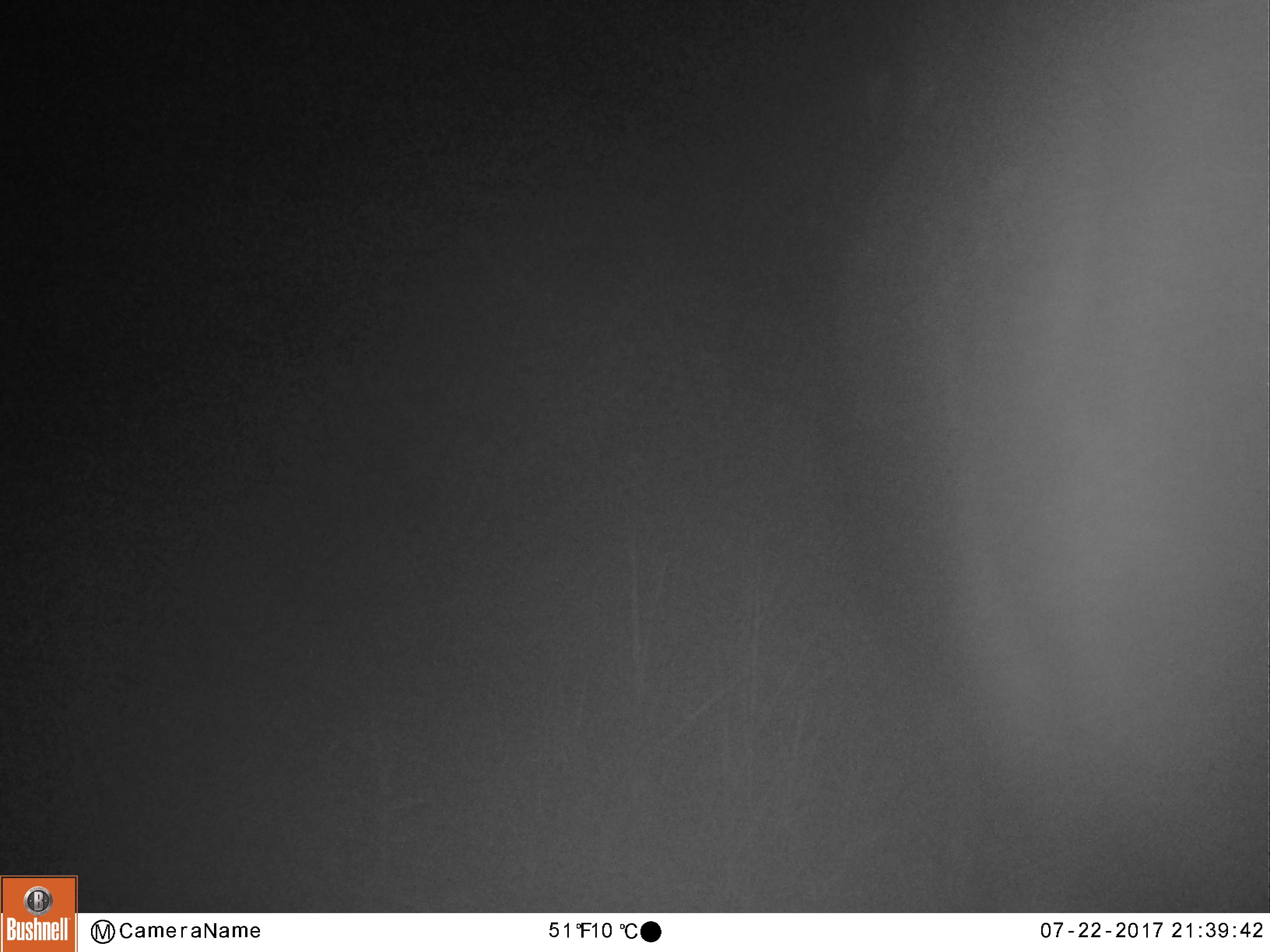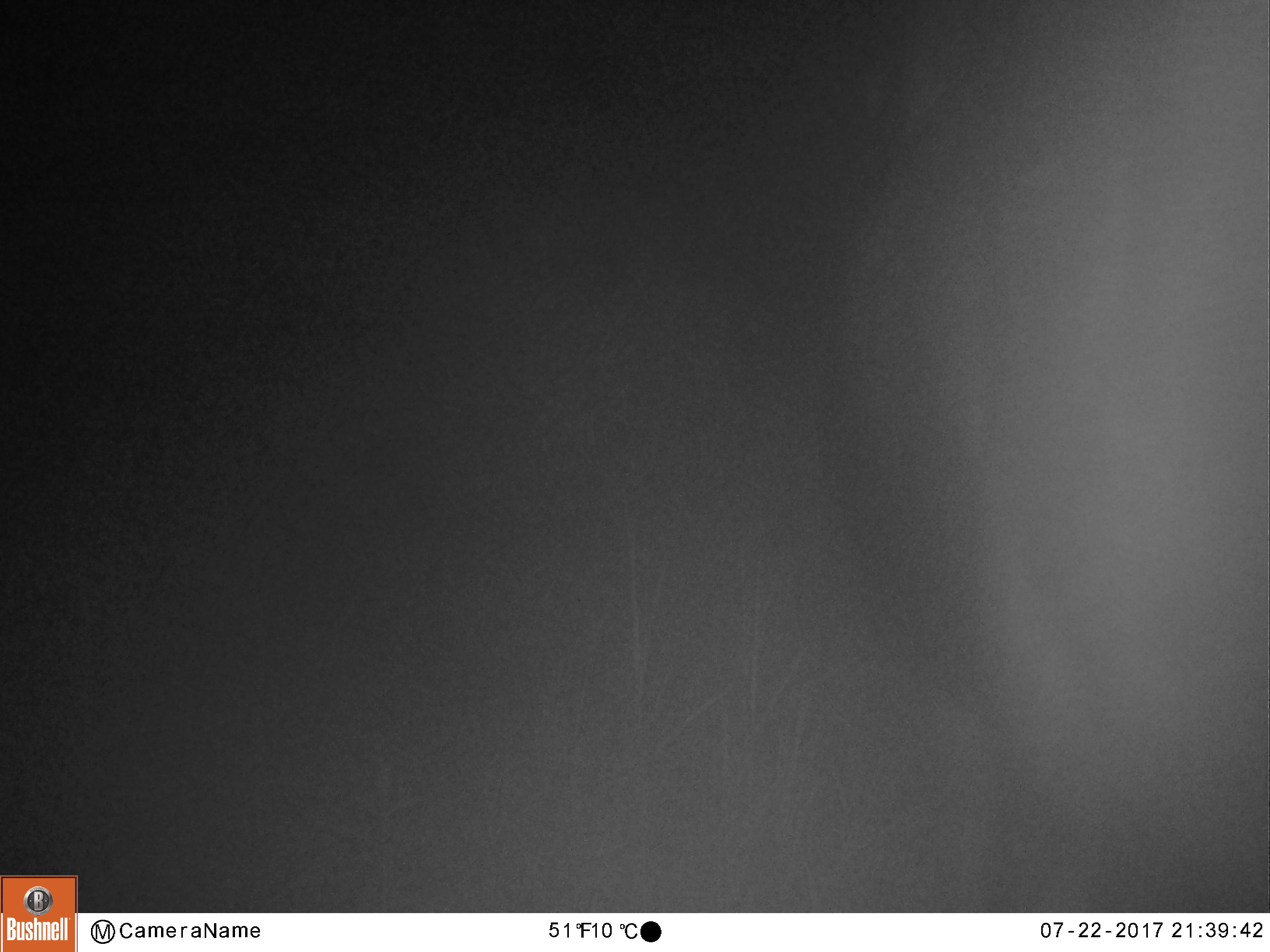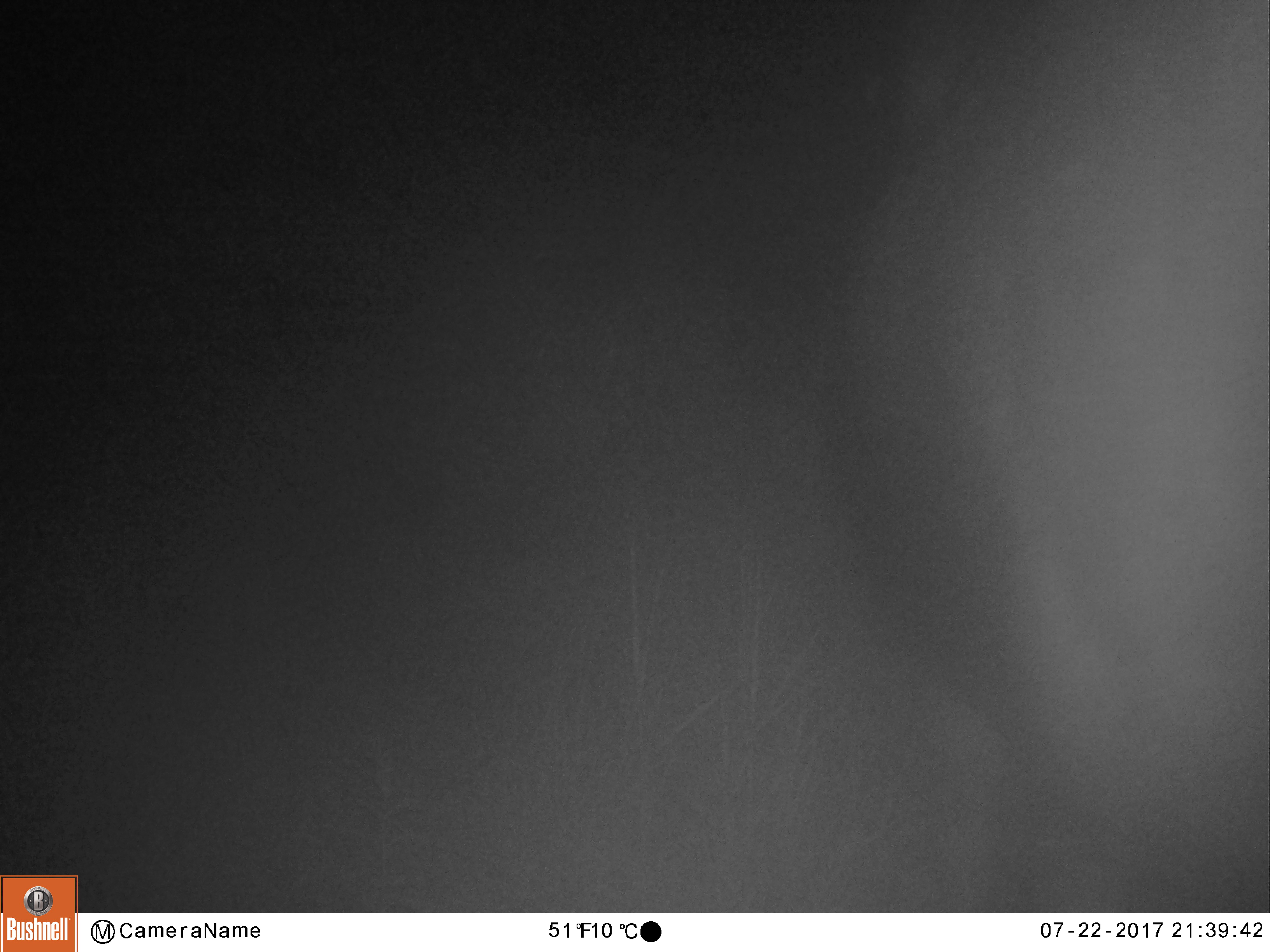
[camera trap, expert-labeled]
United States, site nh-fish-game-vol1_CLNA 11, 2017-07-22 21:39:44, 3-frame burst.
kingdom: Animalia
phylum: Chordata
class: Mammalia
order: Artiodactyla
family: Cervidae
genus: Alces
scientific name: Alces alces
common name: moose